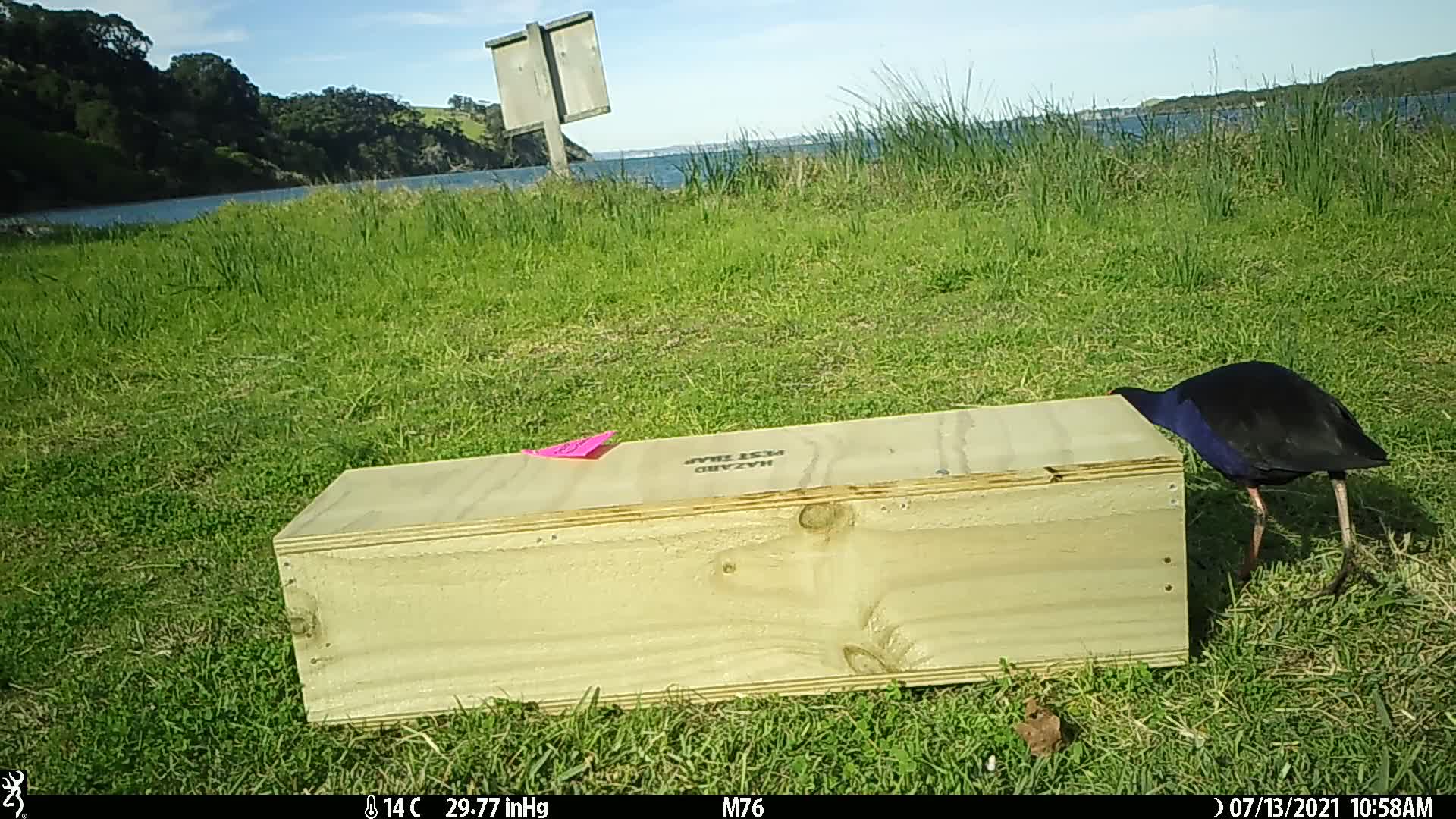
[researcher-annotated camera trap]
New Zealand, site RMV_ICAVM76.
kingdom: Animalia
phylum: Chordata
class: Aves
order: Gruiformes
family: Rallidae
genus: Porphyrio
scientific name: Porphyrio melanotus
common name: australasian swamphen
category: pukeko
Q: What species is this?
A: Pukeko (australasian swamphen) (Porphyrio melanotus).